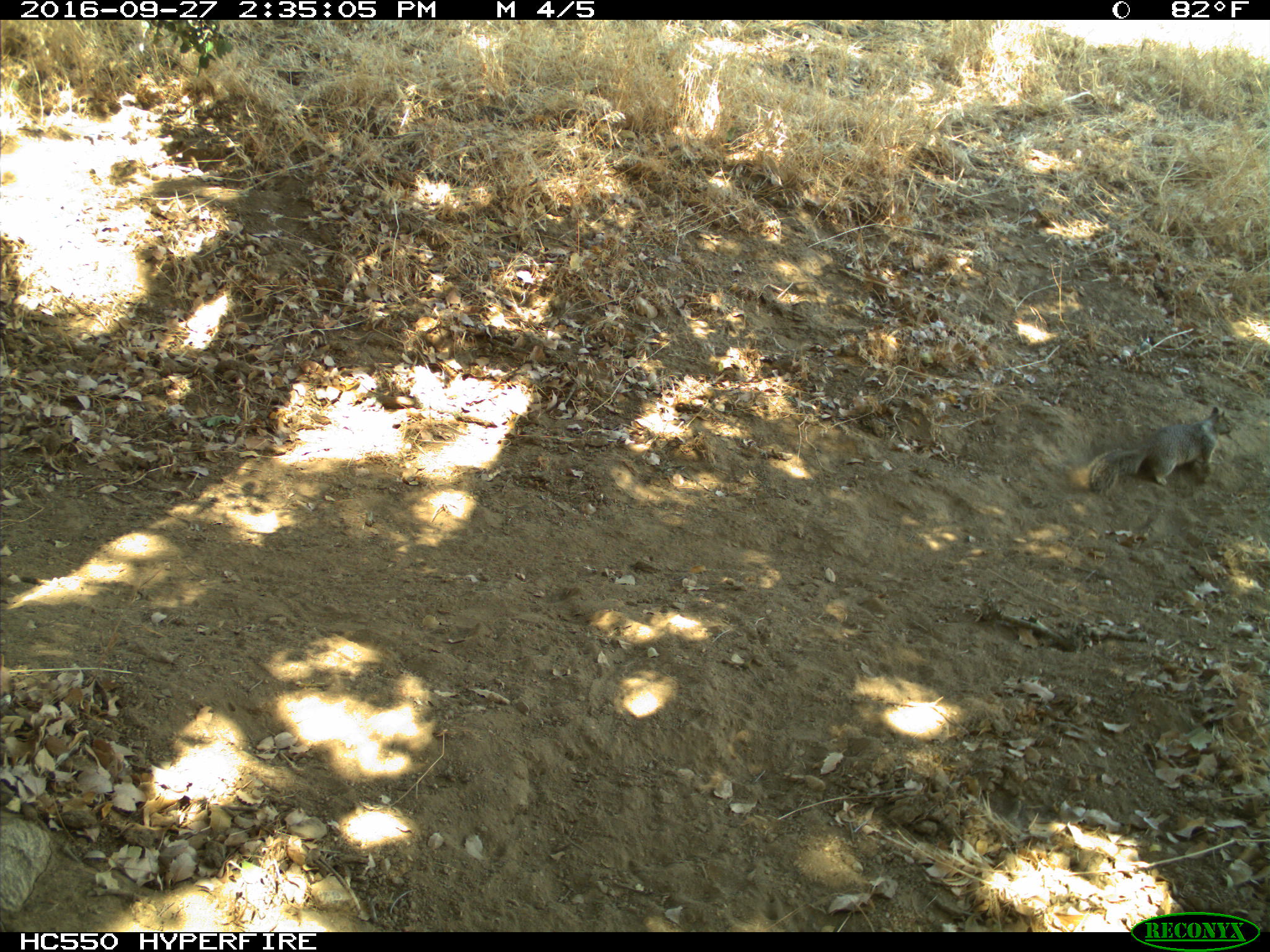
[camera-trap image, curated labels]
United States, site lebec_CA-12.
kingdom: Animalia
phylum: Chordata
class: Mammalia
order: Rodentia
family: Sciuridae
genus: Otospermophilus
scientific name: Otospermophilus beecheyi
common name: california ground squirrel